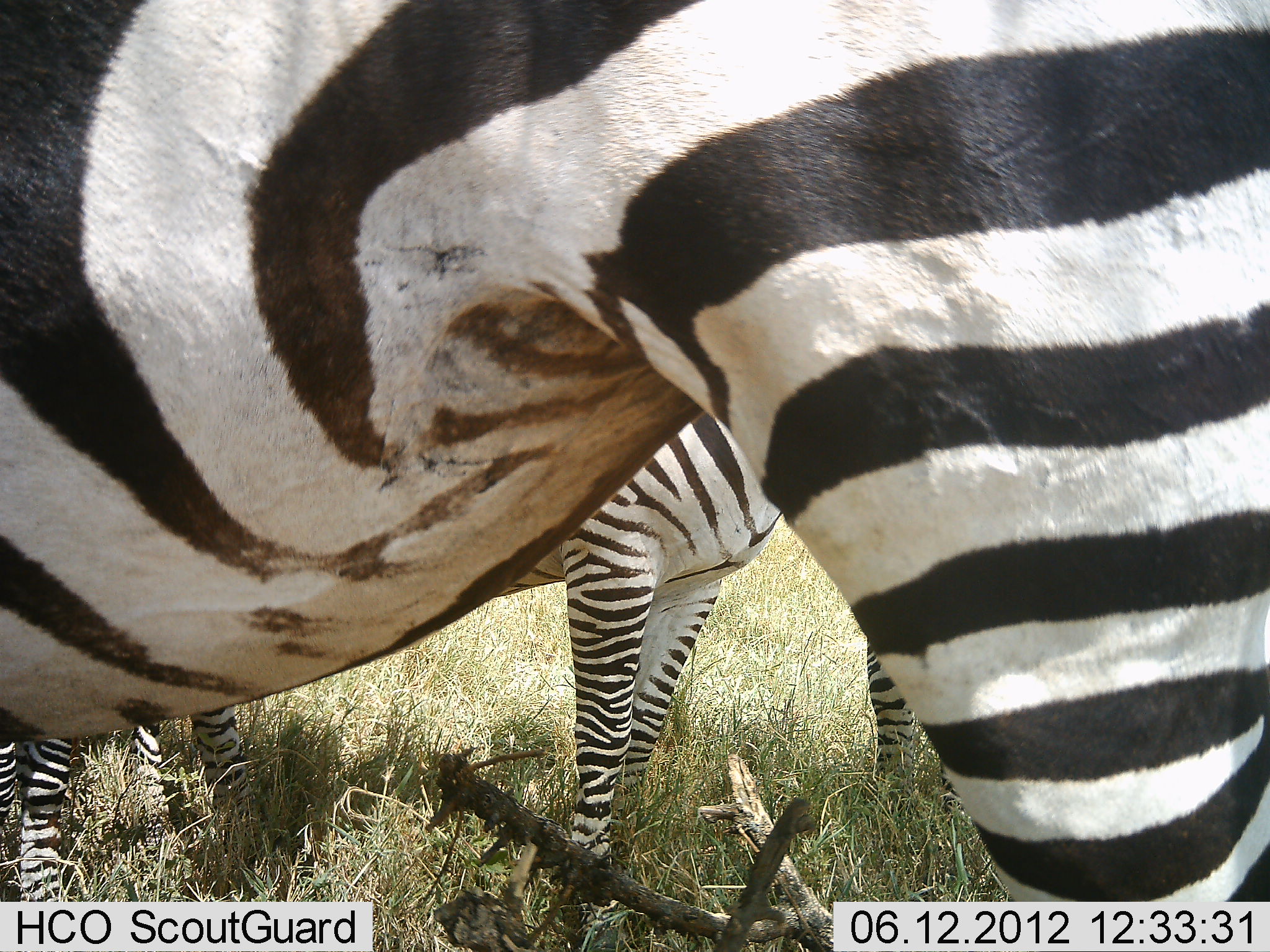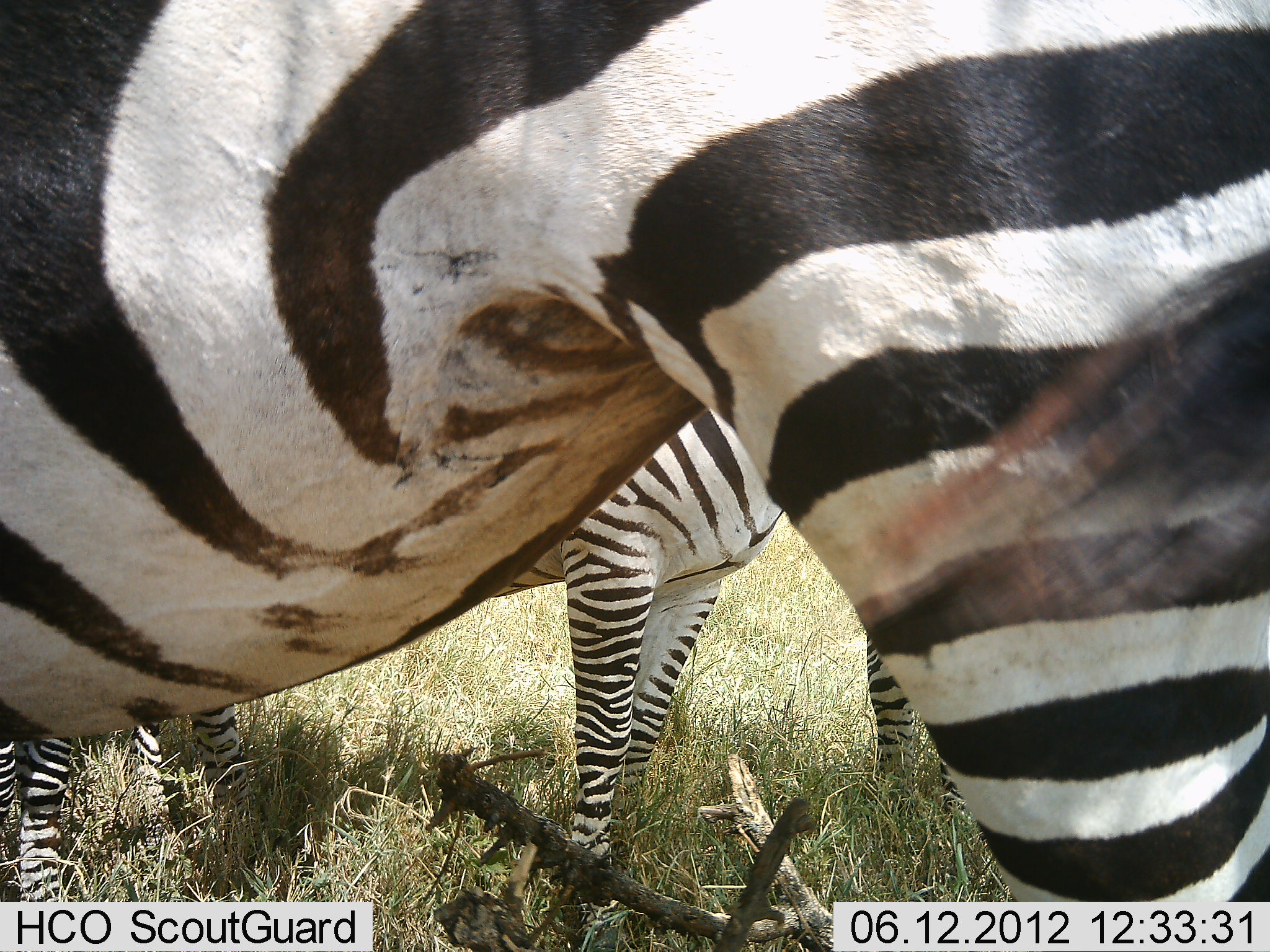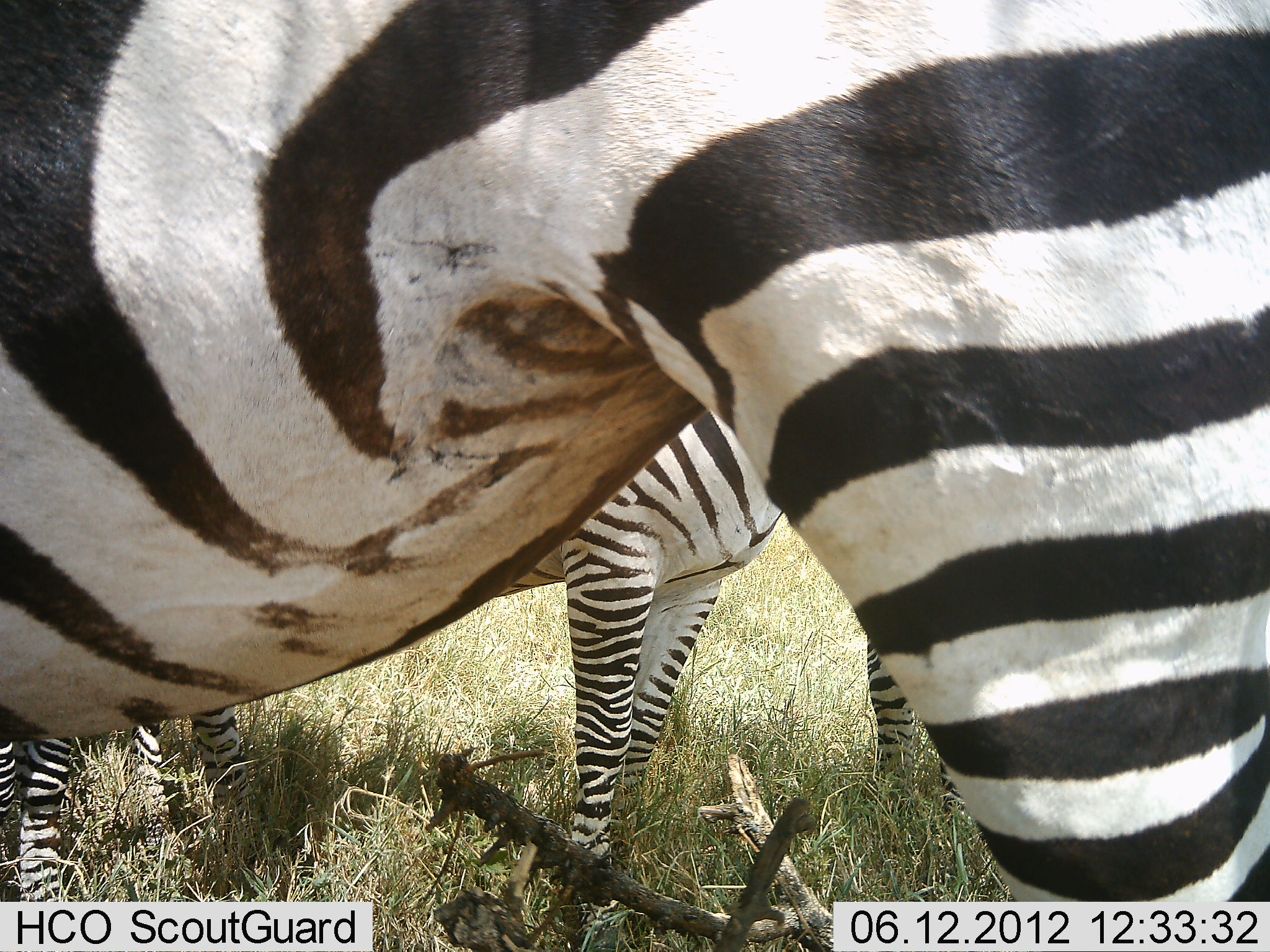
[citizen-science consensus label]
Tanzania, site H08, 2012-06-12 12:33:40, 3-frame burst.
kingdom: Animalia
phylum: Chordata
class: Mammalia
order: Perissodactyla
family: Equidae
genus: Equus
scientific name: Equus quagga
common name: plains zebra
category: zebra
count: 3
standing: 100%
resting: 0%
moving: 0%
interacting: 0%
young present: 10%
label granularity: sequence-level